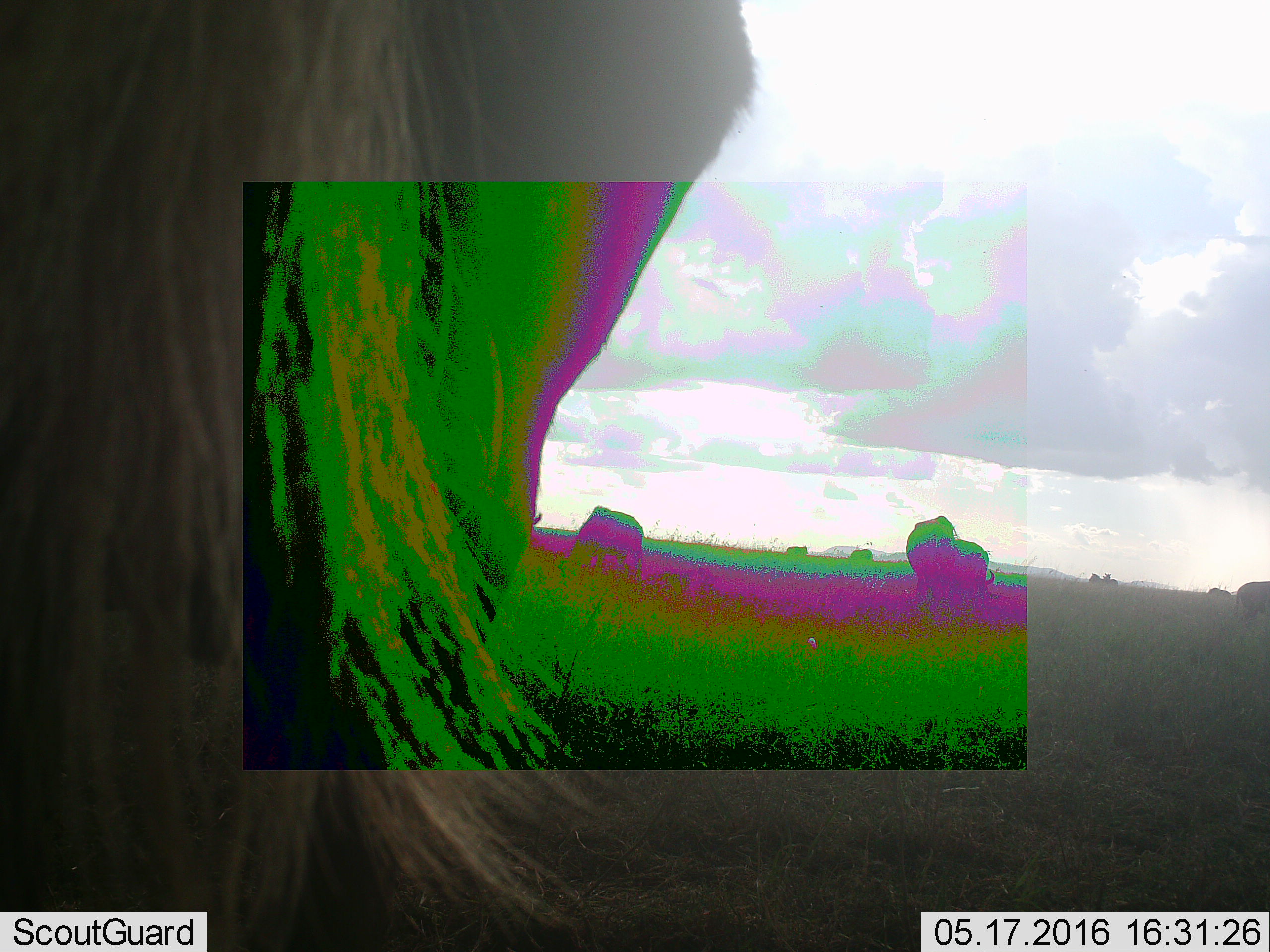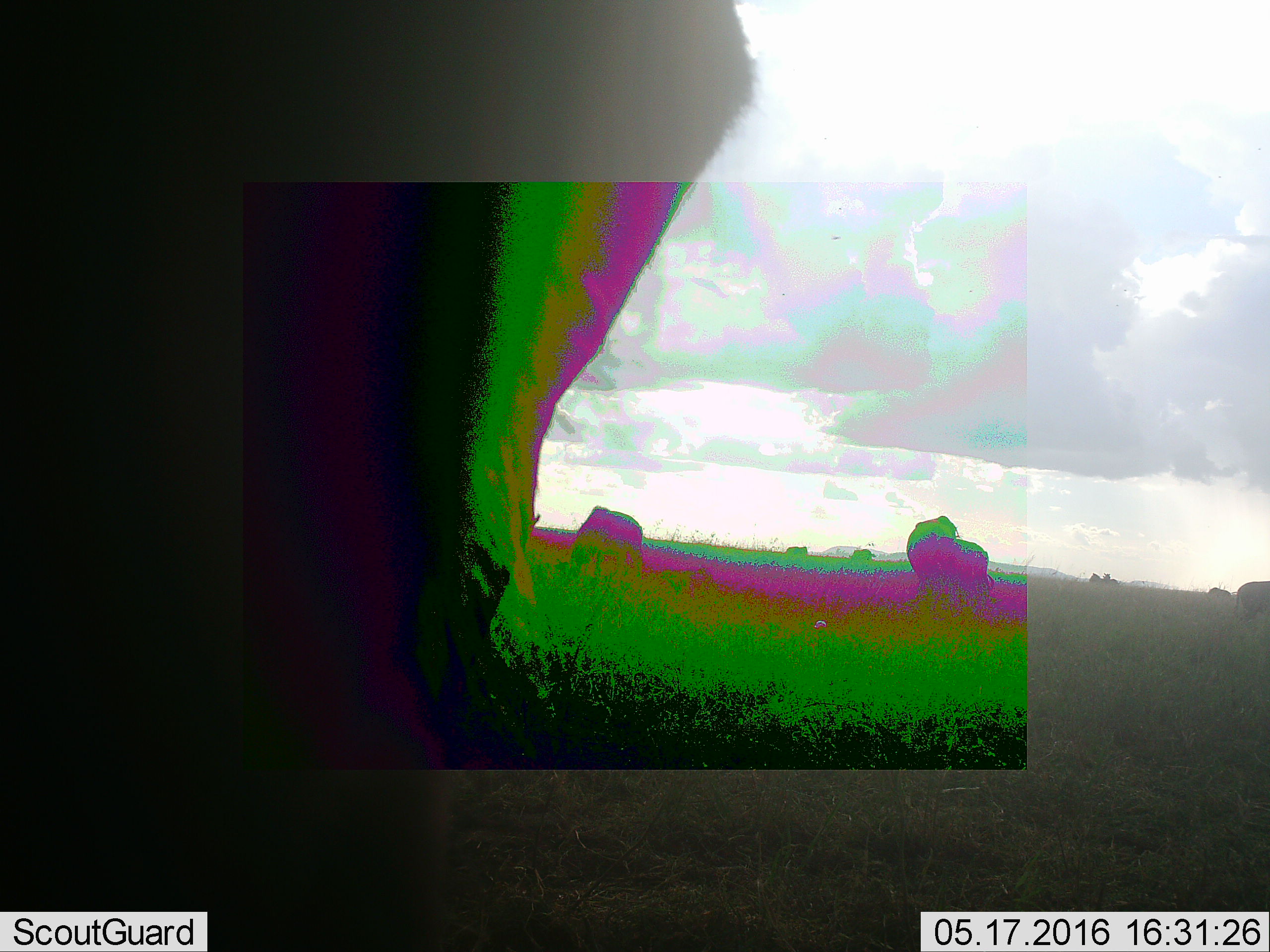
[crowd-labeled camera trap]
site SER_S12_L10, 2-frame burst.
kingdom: Animalia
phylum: Chordata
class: Mammalia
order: Artiodactyla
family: Bovidae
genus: Connochaetes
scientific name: Connochaetes taurinus taurinus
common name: blue wildebeest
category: wildebeestblue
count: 9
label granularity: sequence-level